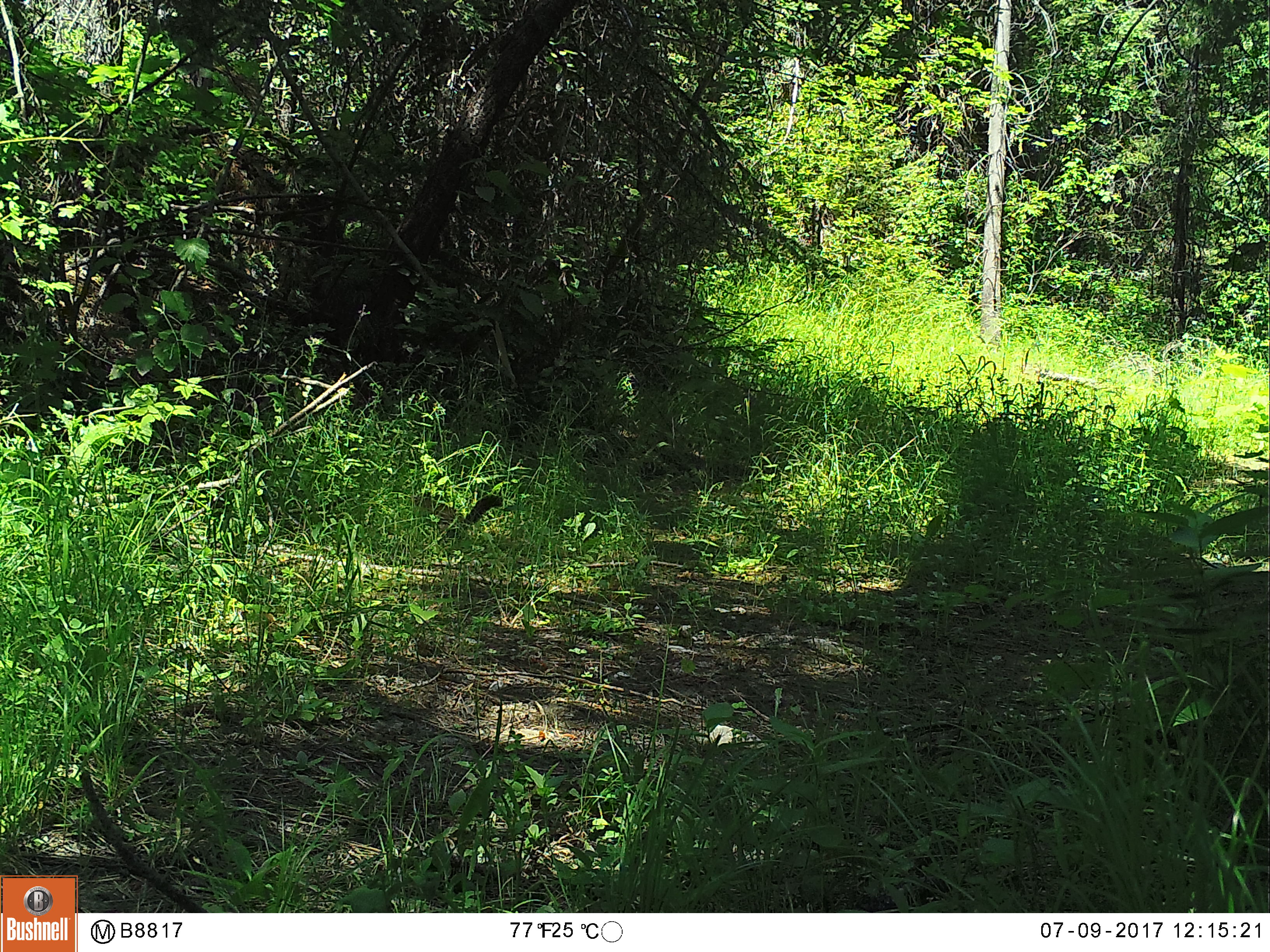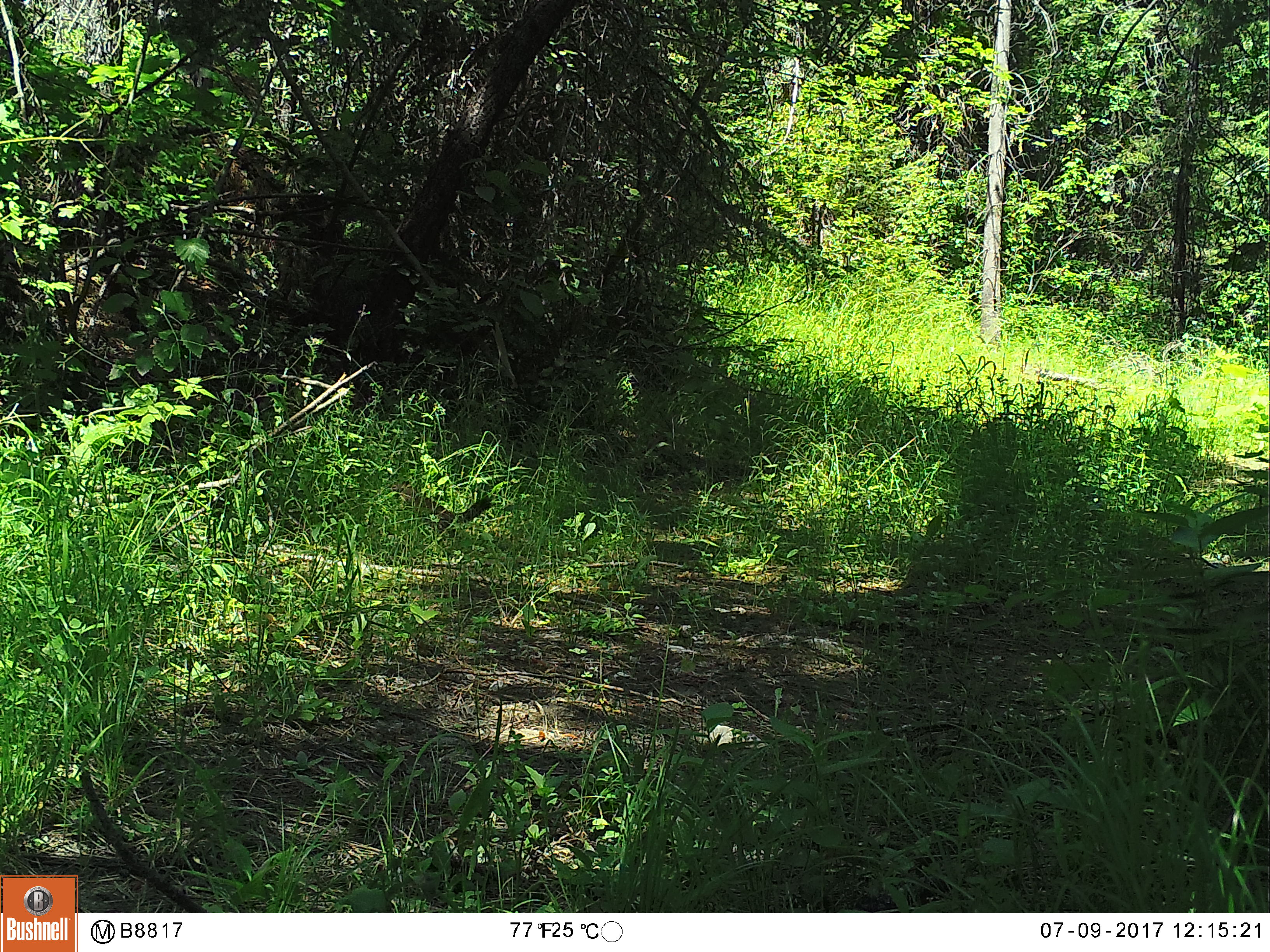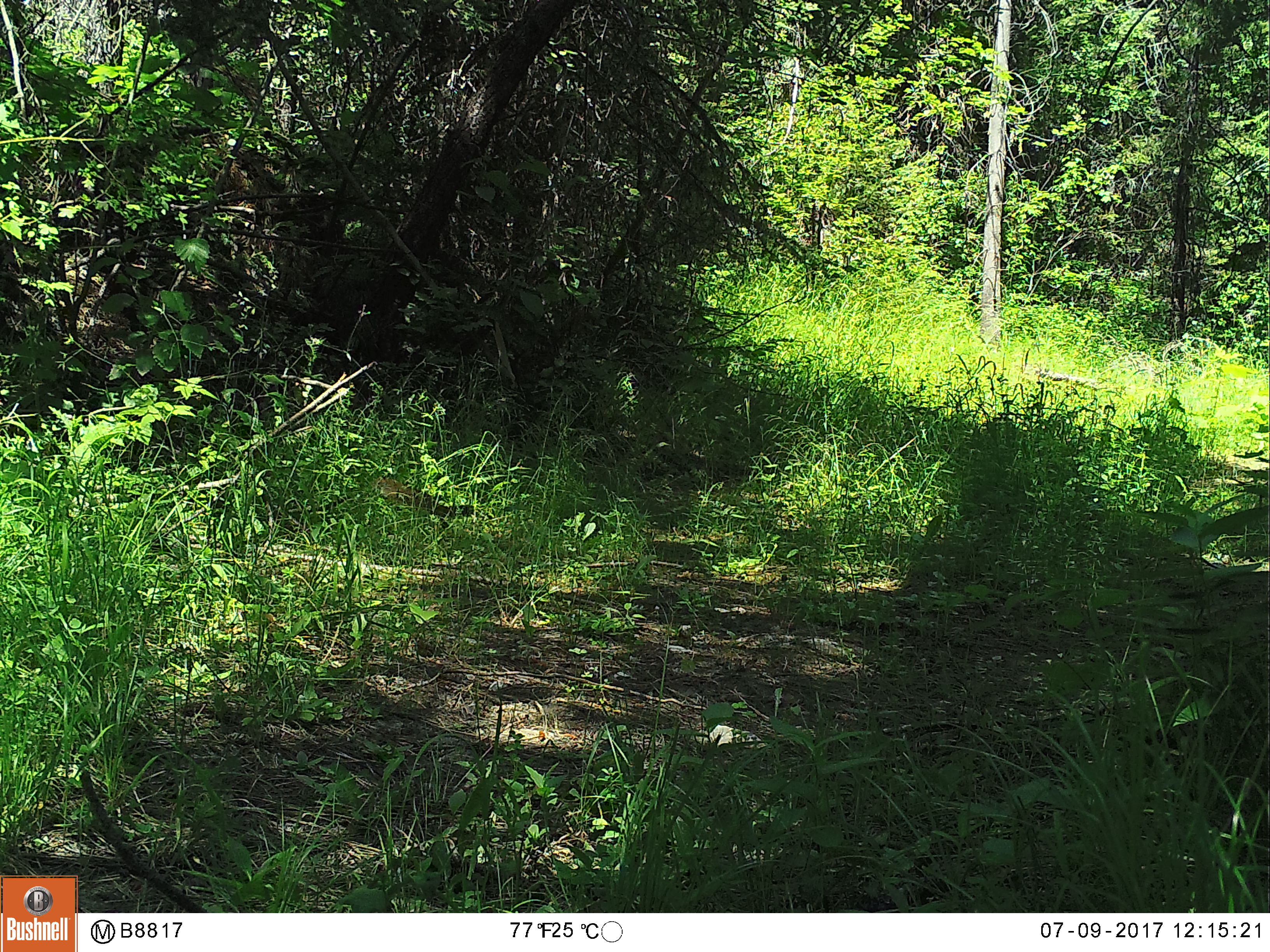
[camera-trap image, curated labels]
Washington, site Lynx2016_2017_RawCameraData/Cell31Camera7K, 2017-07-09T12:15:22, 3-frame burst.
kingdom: Animalia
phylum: Chordata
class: Mammalia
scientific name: Mammalia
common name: small mammal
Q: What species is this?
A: Small mammal (Mammalia).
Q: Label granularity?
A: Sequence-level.